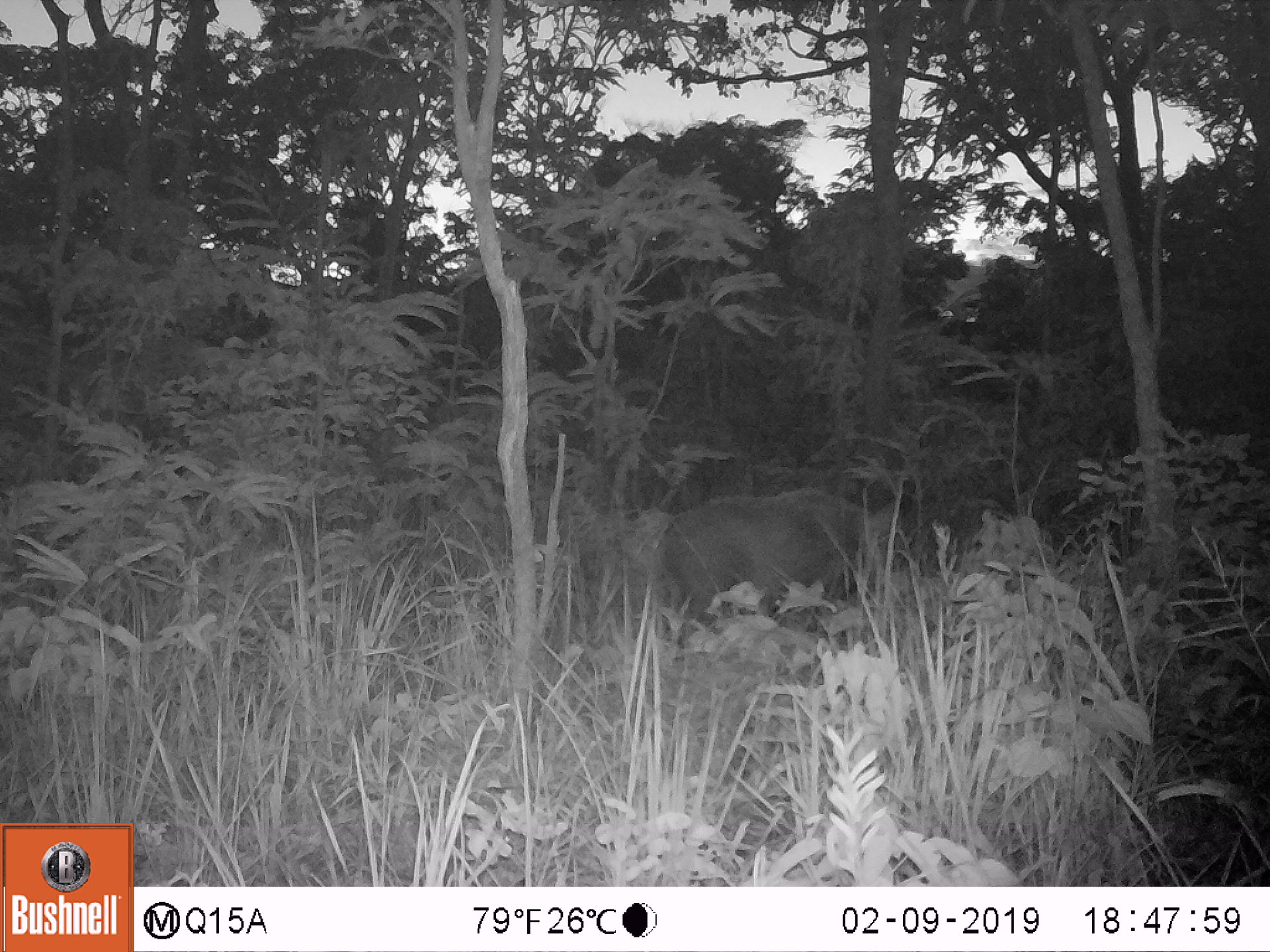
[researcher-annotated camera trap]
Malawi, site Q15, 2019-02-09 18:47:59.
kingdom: Animalia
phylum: Chordata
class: Mammalia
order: Artiodactyla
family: Suidae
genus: Potamochoerus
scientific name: Potamochoerus larvatus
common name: bushpig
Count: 1.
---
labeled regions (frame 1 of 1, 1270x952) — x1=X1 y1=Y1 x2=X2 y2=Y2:
bushpig: x1=661 y1=488 x2=903 y2=642